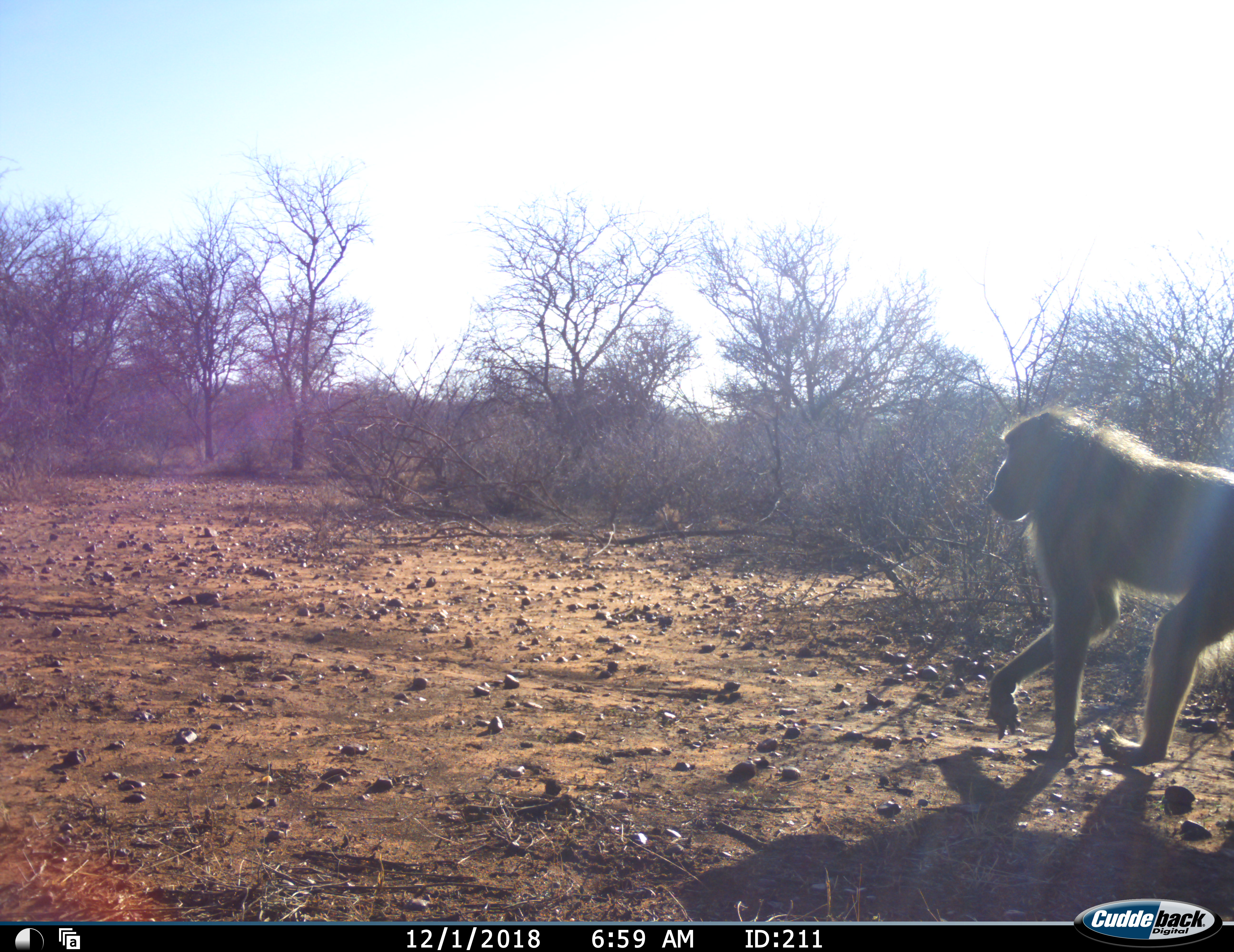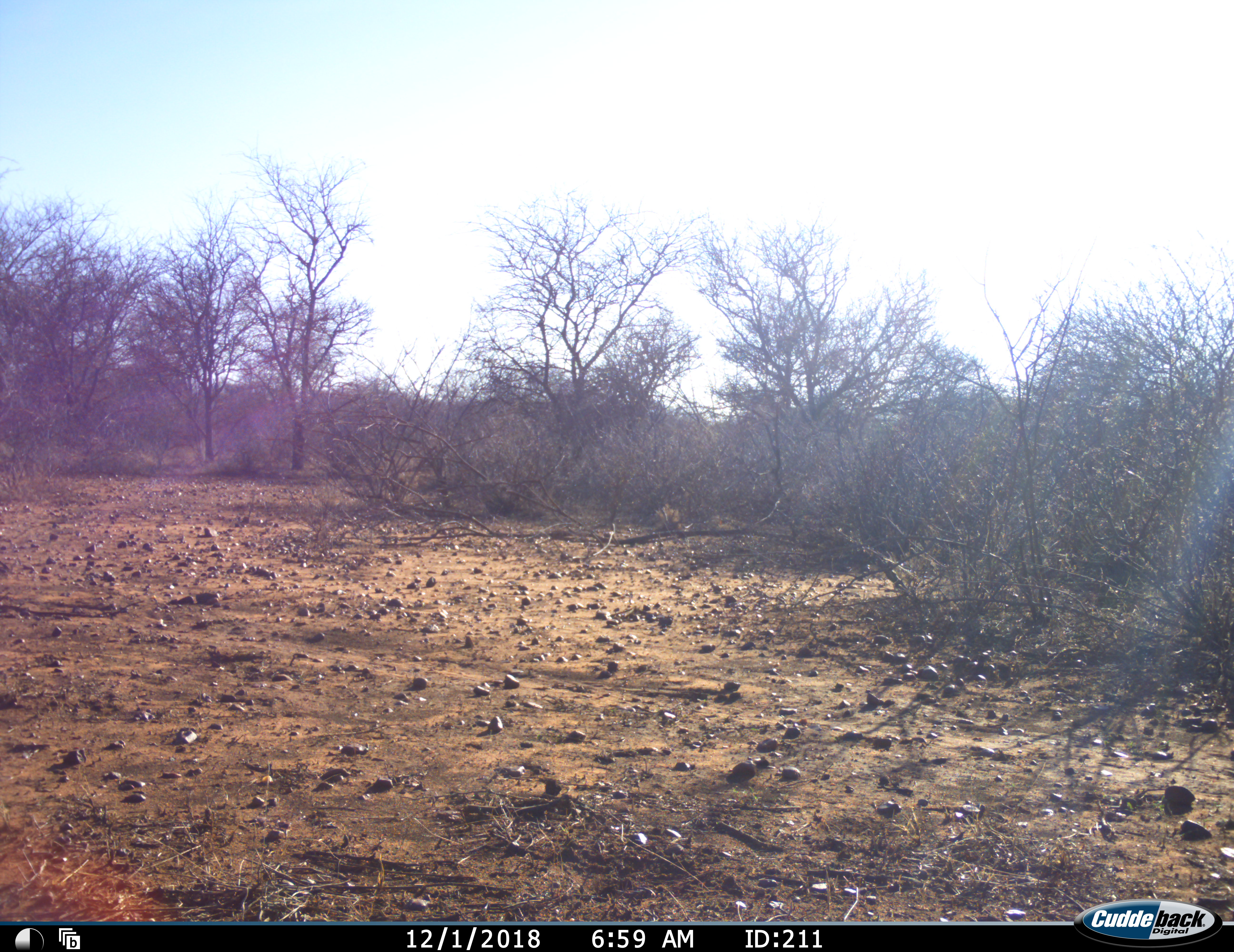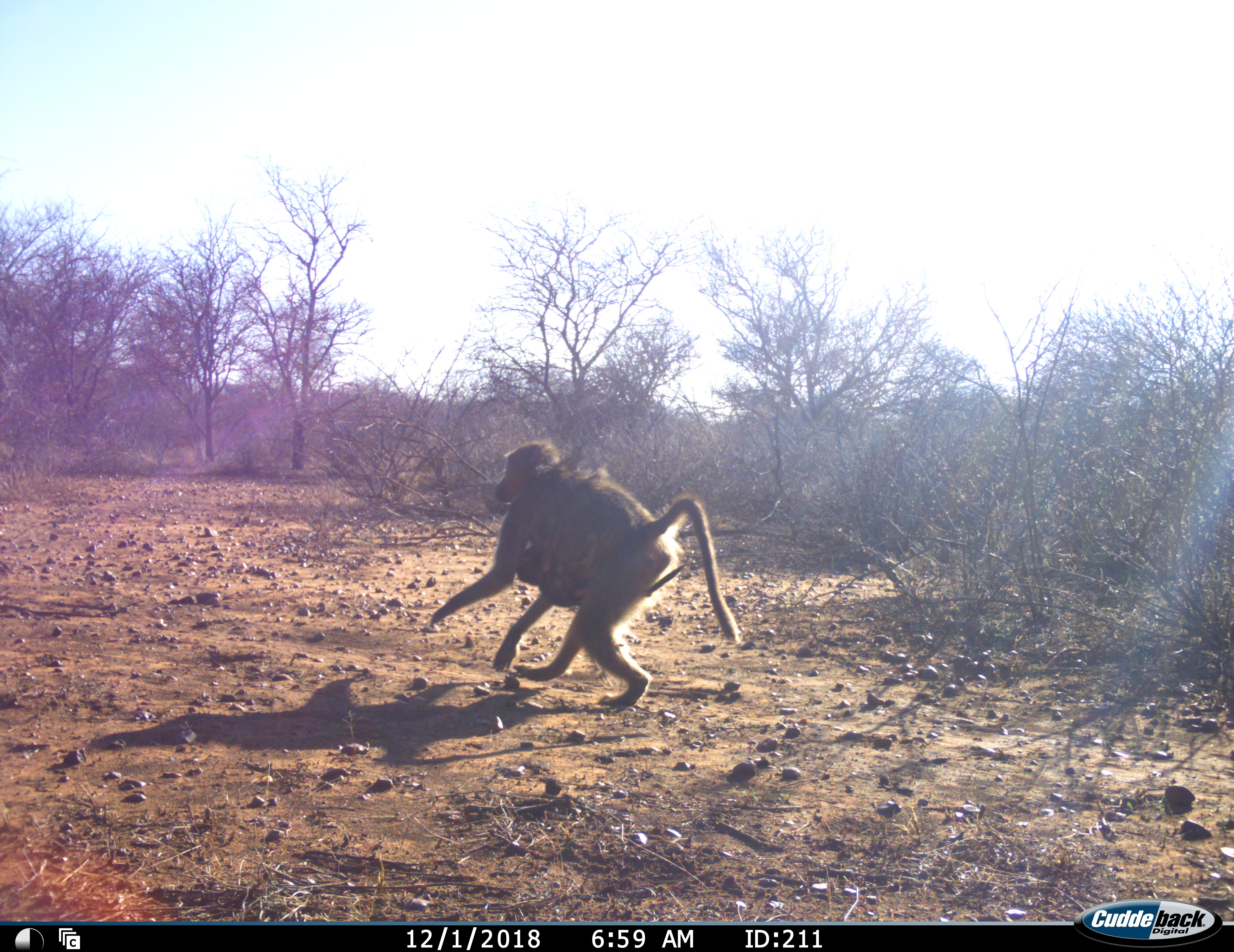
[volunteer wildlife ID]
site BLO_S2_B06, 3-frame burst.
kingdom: Animalia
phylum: Chordata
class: Mammalia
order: Primates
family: Cercopithecidae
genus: Papio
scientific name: Papio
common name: baboon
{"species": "baboon (Papio)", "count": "3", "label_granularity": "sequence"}